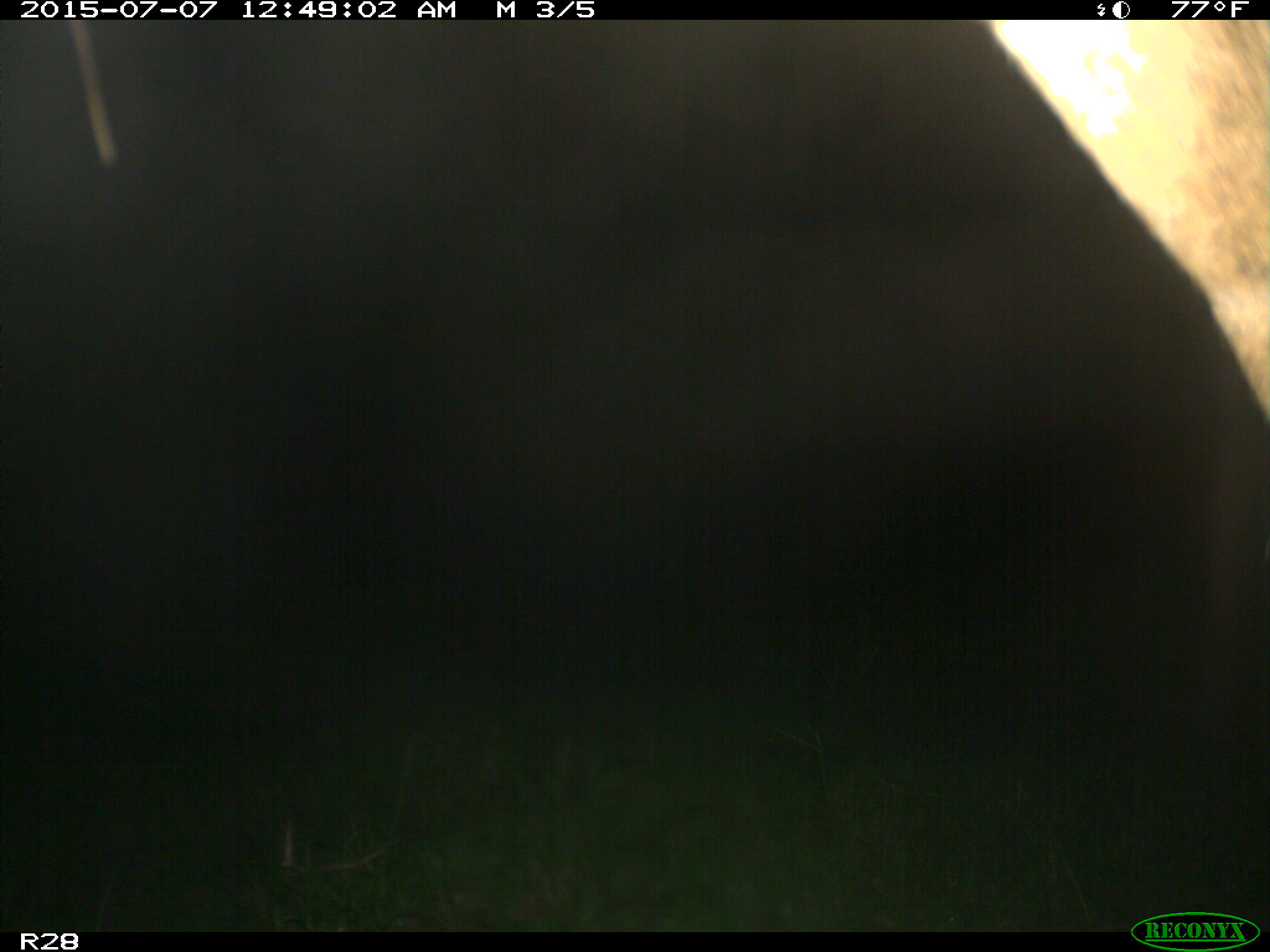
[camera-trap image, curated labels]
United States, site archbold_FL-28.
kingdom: Animalia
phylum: Chordata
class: Mammalia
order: Artiodactyla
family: Bovidae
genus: Bos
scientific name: Bos taurus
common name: domestic cow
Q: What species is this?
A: Bos taurus (domestic cow).